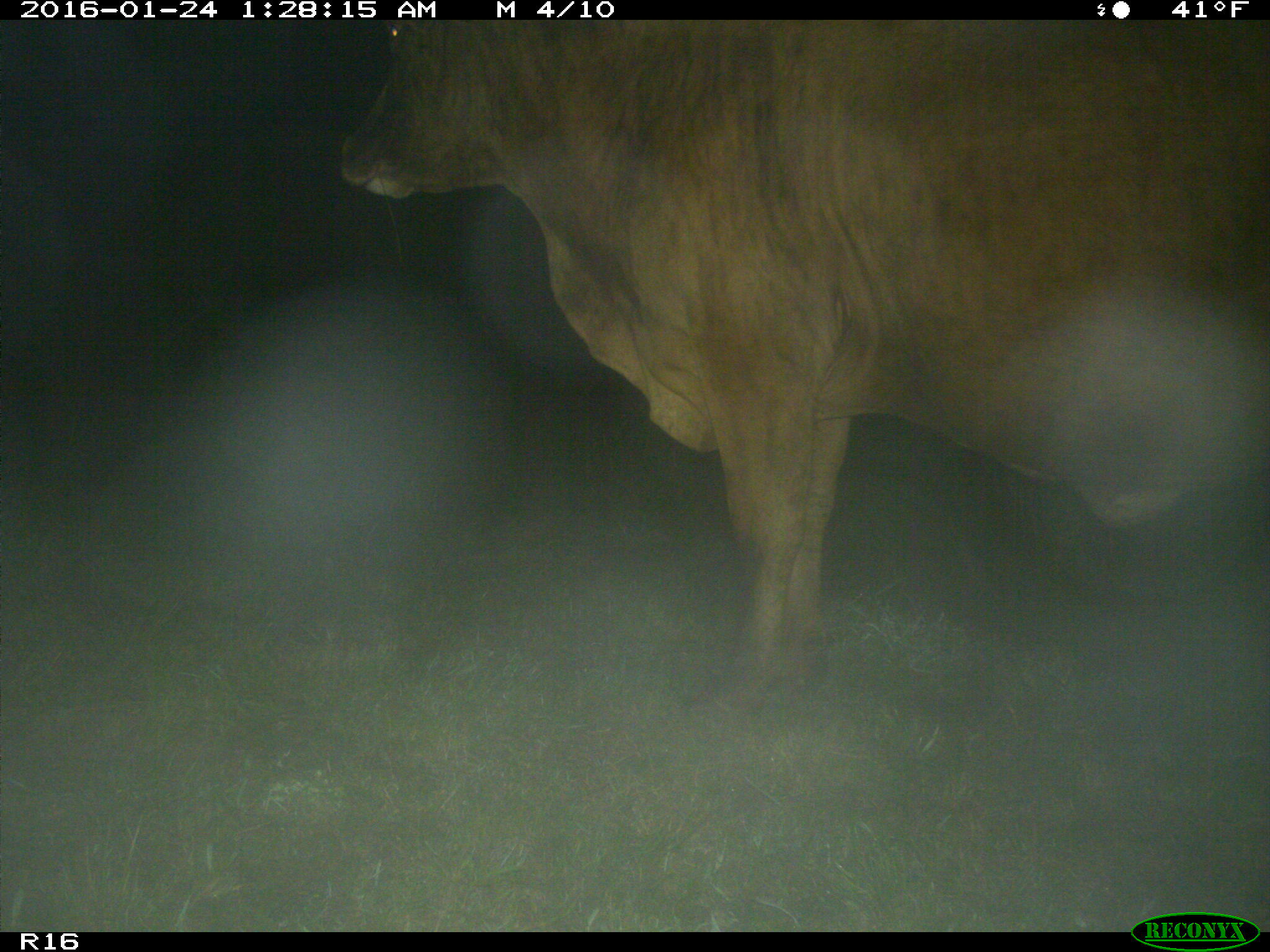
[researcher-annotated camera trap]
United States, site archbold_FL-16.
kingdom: Animalia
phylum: Chordata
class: Mammalia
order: Artiodactyla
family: Bovidae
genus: Bos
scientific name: Bos taurus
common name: domestic cow